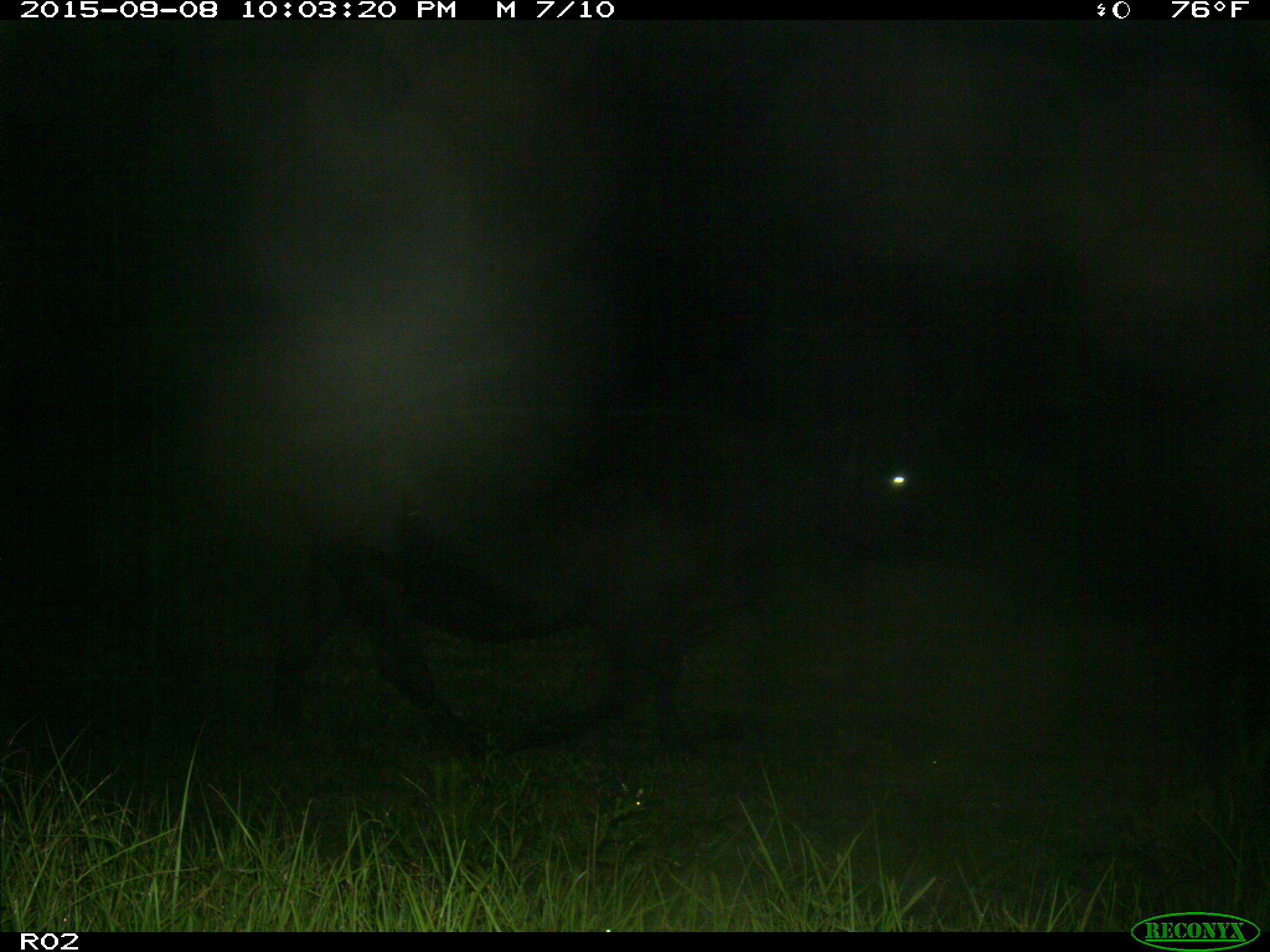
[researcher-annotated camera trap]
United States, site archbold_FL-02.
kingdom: Animalia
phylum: Chordata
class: Mammalia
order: Artiodactyla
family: Bovidae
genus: Bos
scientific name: Bos taurus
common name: domestic cow